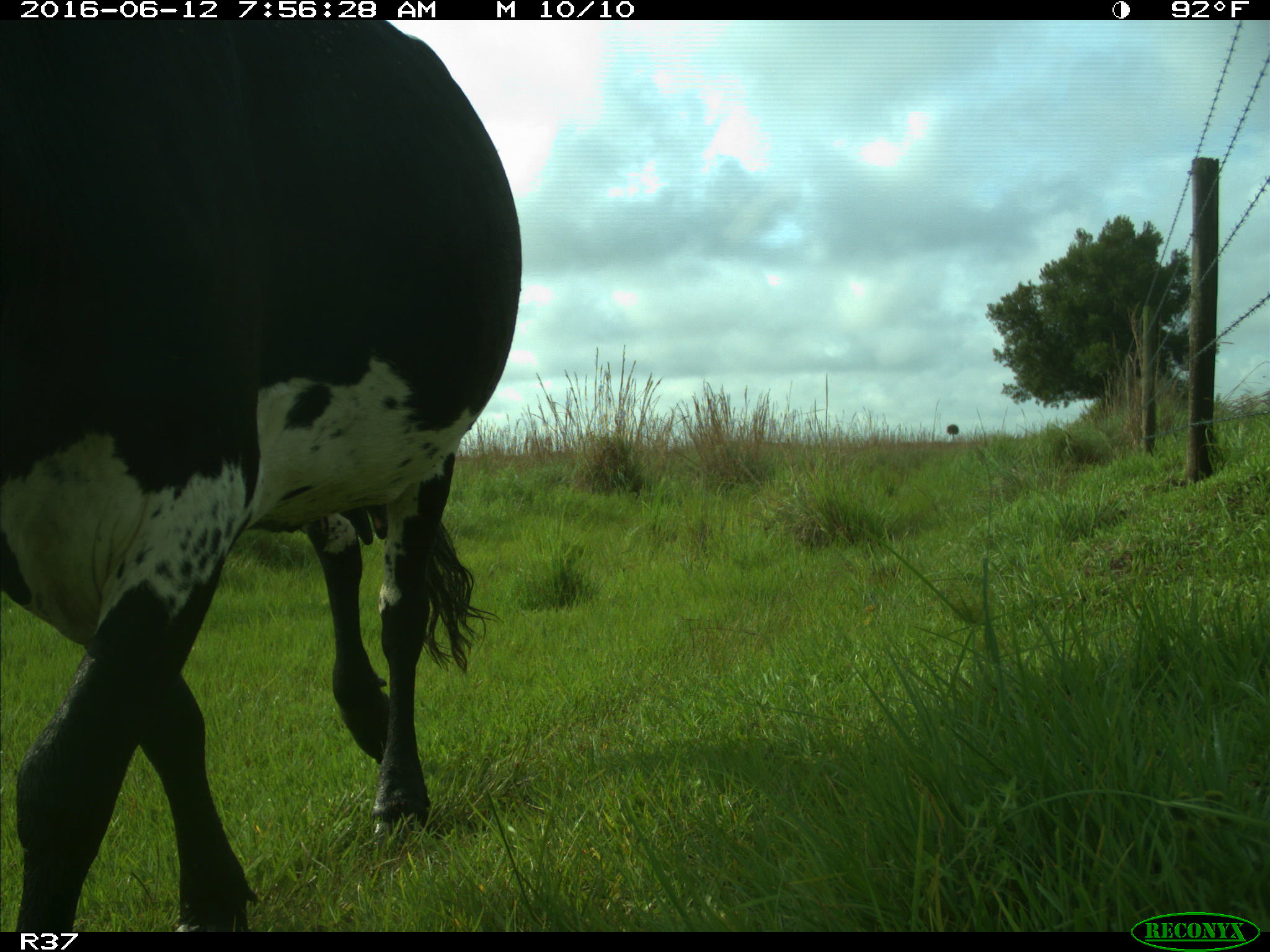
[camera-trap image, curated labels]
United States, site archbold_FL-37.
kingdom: Animalia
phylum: Chordata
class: Mammalia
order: Artiodactyla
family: Bovidae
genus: Bos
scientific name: Bos taurus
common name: domestic cow